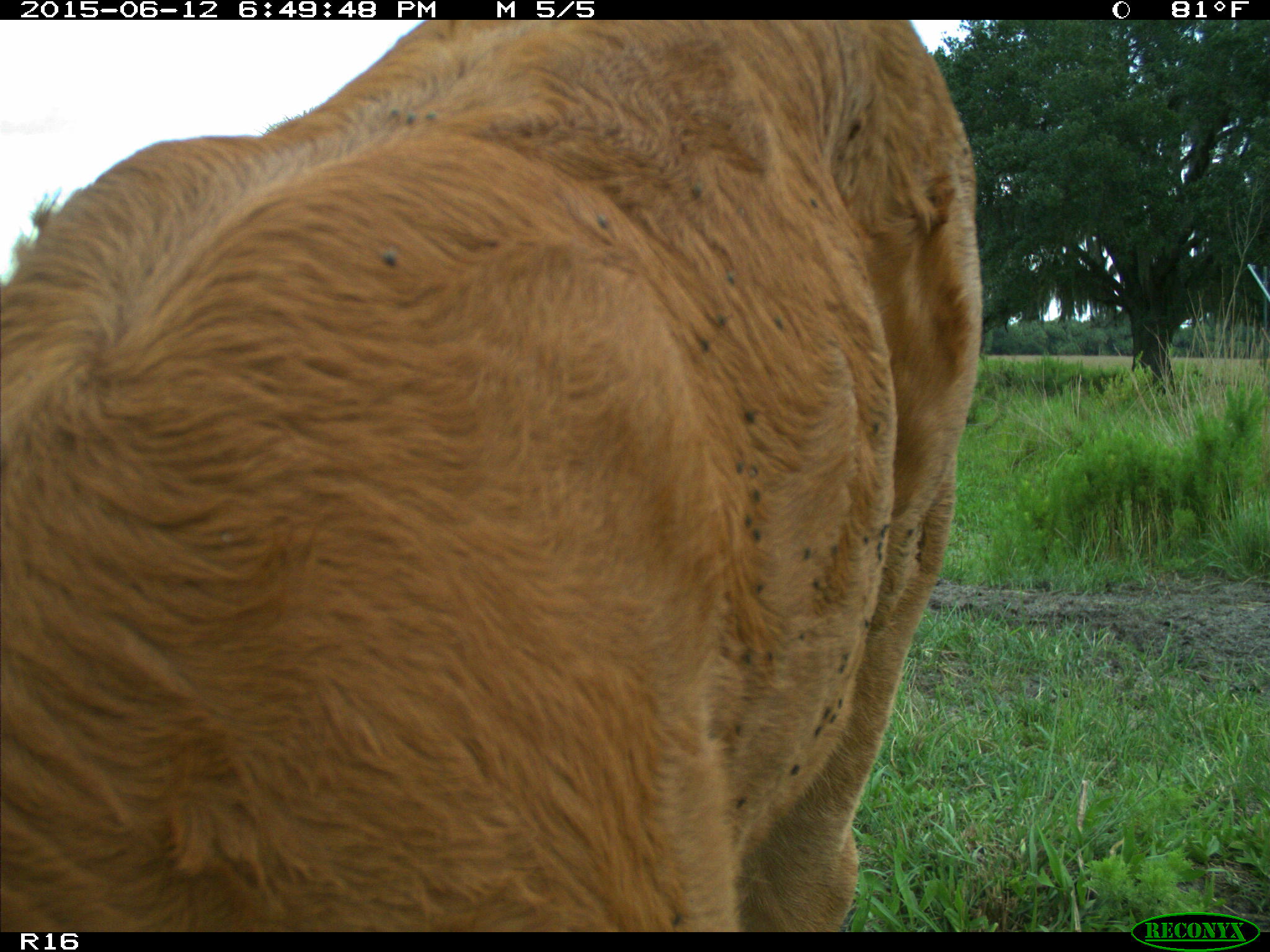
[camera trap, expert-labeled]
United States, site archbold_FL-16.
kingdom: Animalia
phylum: Chordata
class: Mammalia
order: Artiodactyla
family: Bovidae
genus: Bos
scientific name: Bos taurus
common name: domestic cow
Bos taurus (domestic cow).